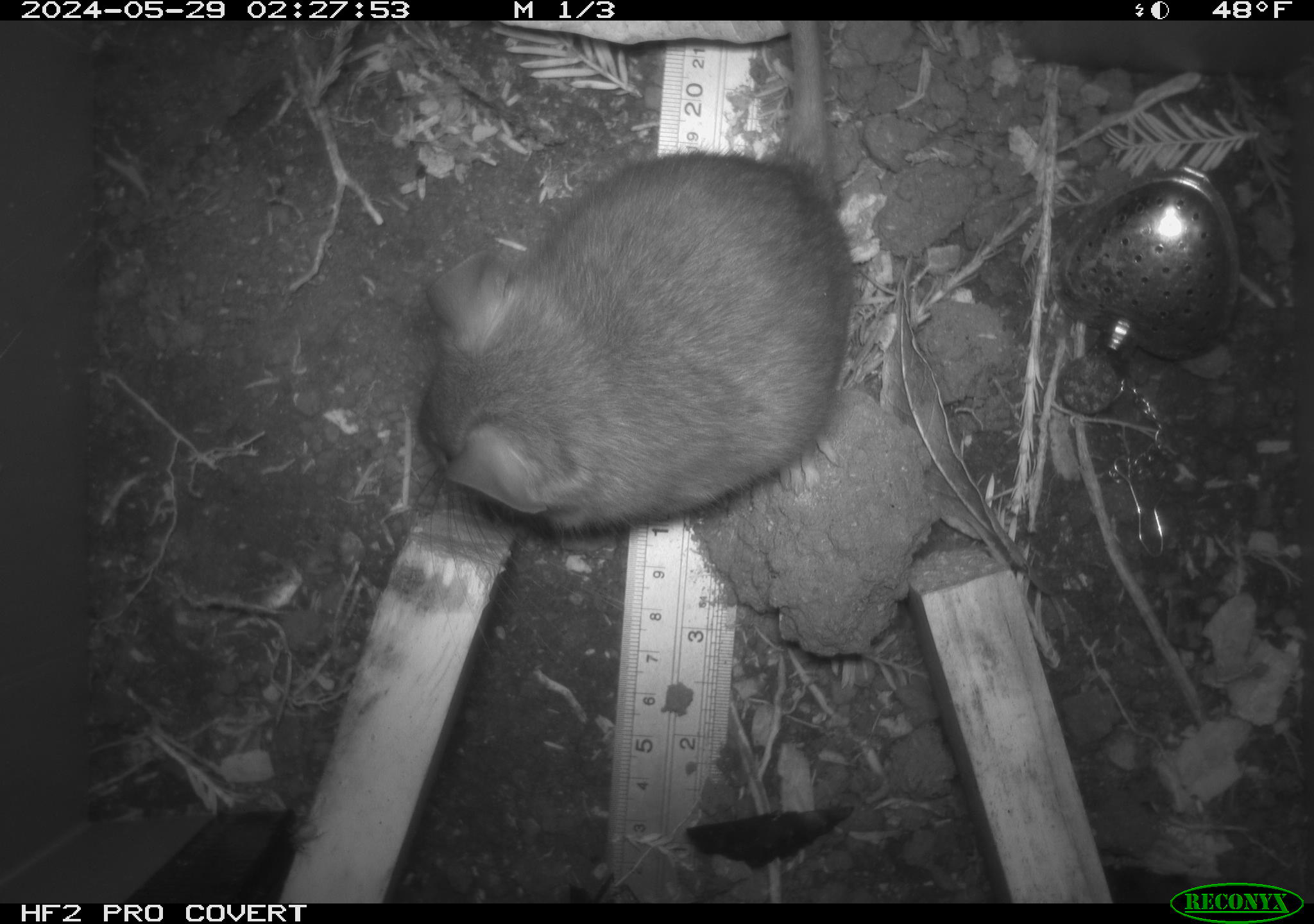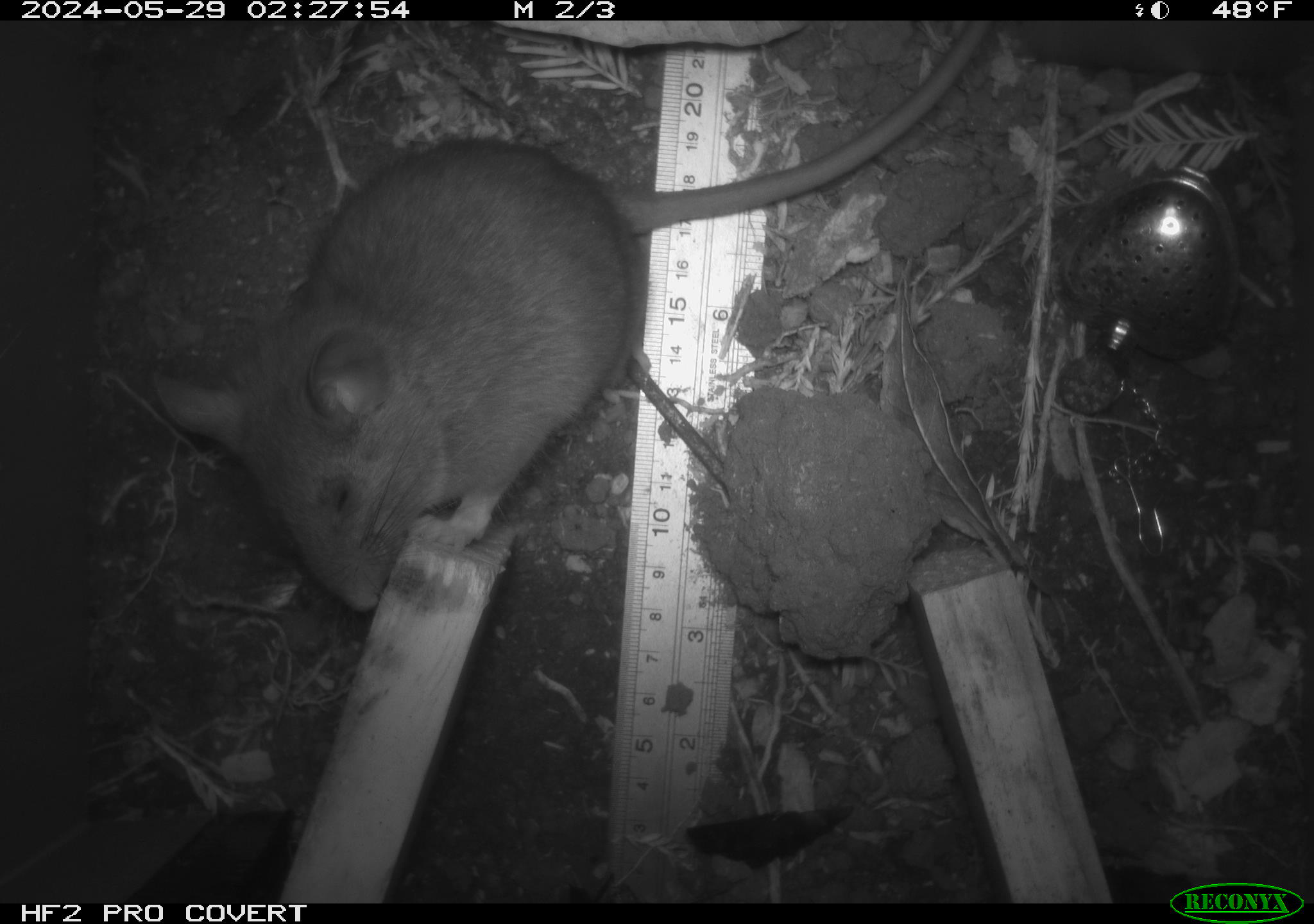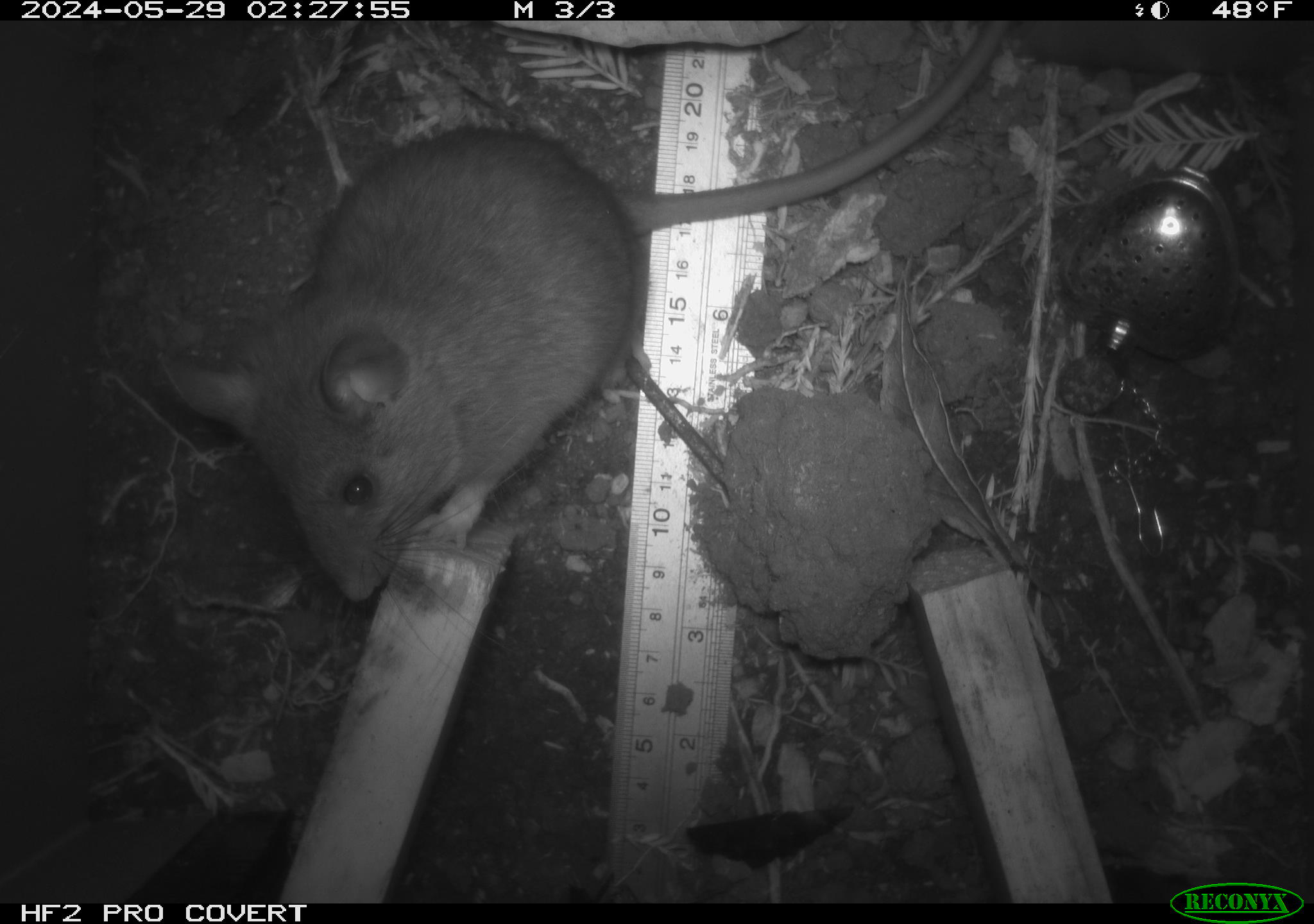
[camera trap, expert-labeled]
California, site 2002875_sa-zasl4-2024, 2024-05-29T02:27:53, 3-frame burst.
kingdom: Animalia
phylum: Chordata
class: Mammalia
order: Rodentia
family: Cricetidae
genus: Neotoma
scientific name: Neotoma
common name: pack rat or woodrat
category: neotoma species